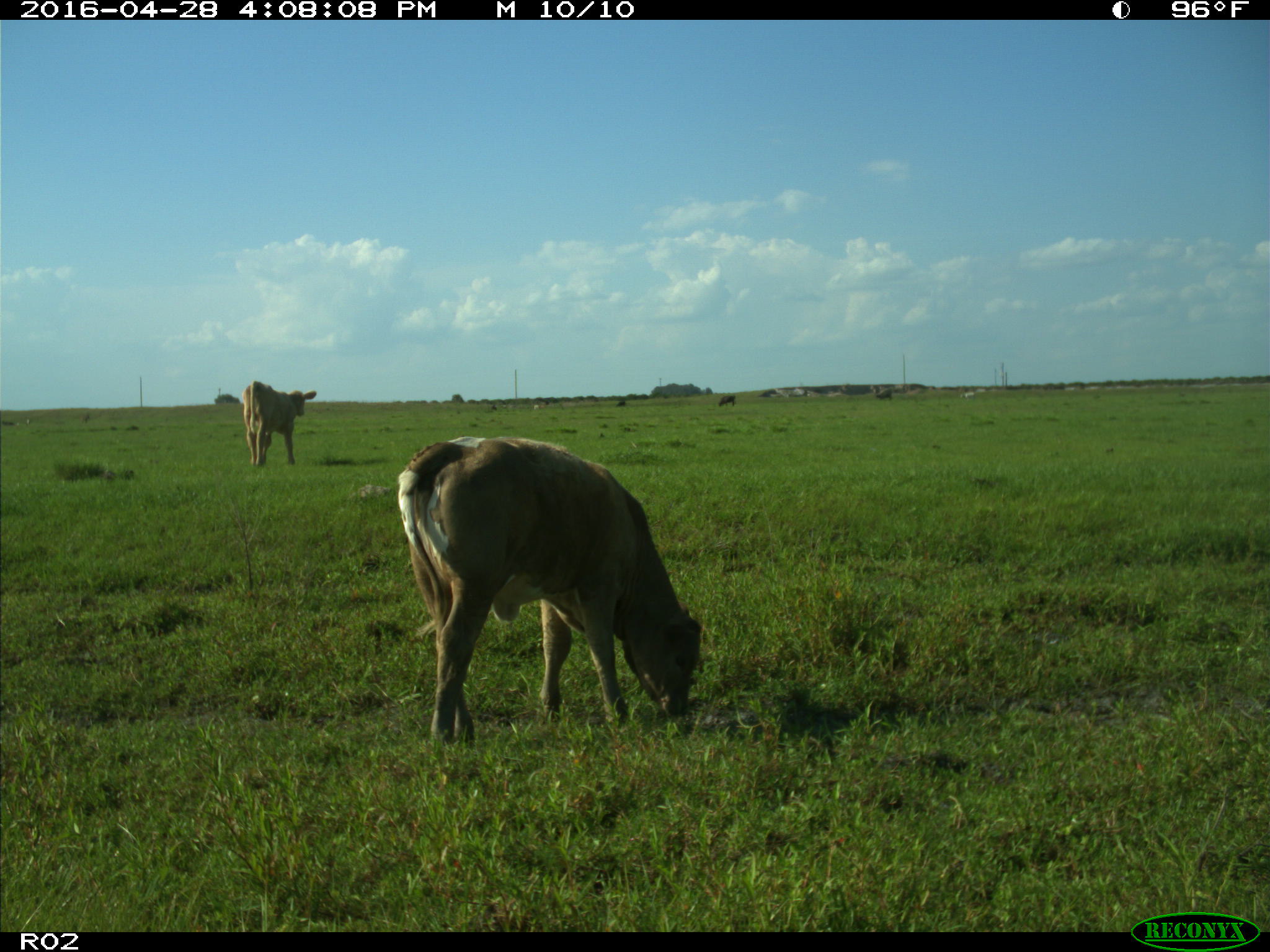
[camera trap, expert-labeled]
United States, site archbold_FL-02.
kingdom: Animalia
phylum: Chordata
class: Mammalia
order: Artiodactyla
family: Bovidae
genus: Bos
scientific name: Bos taurus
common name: domestic cow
Bos taurus (domestic cow).